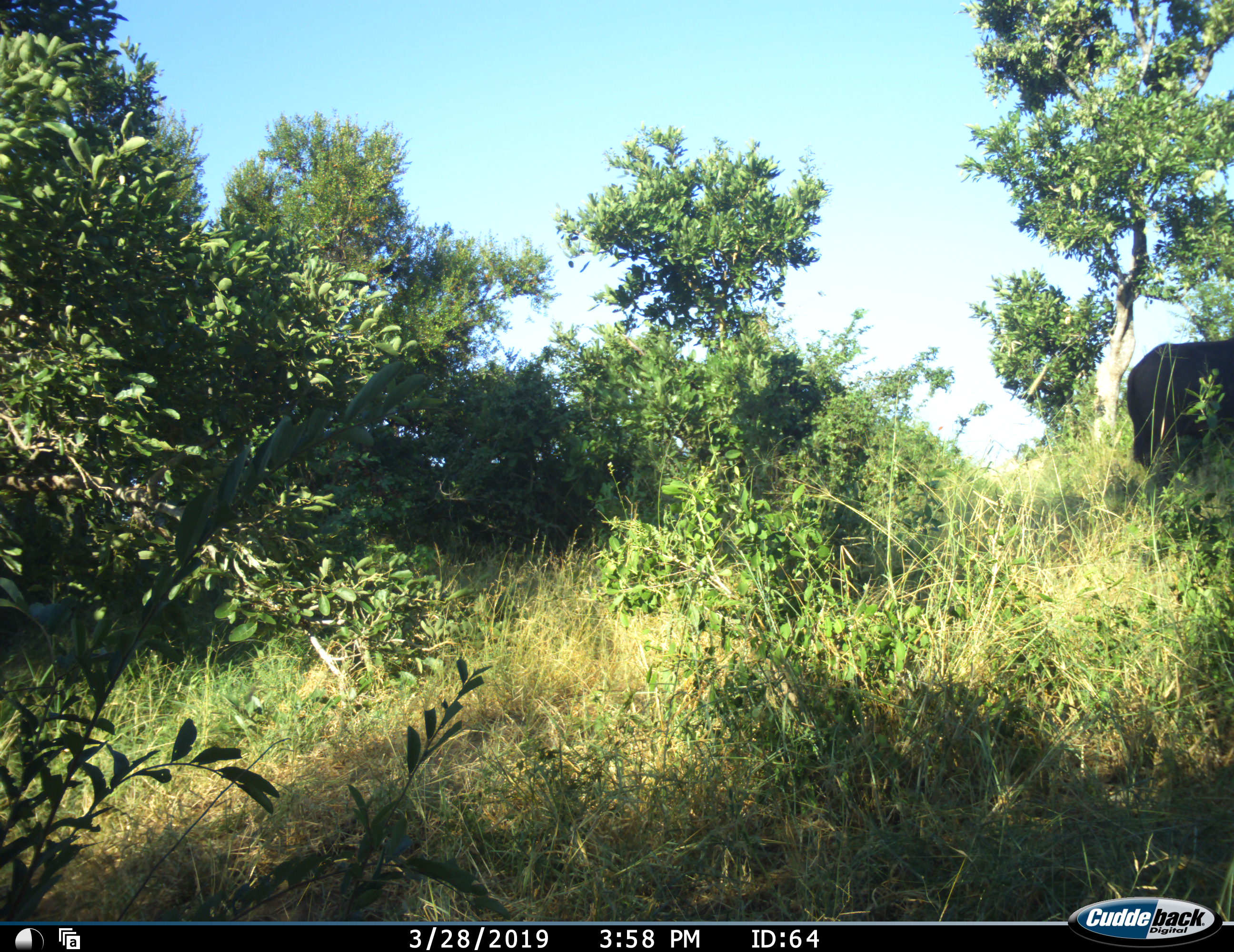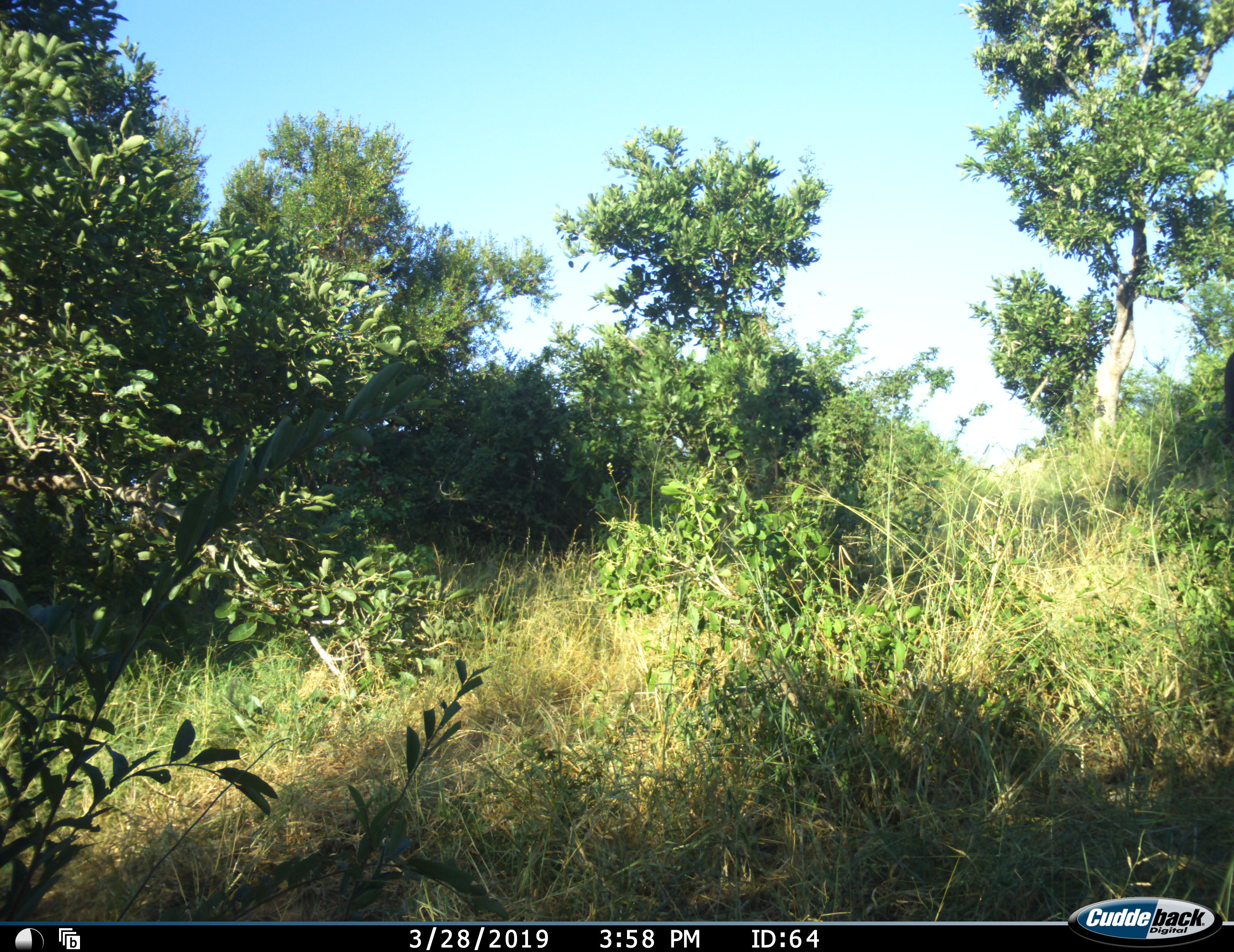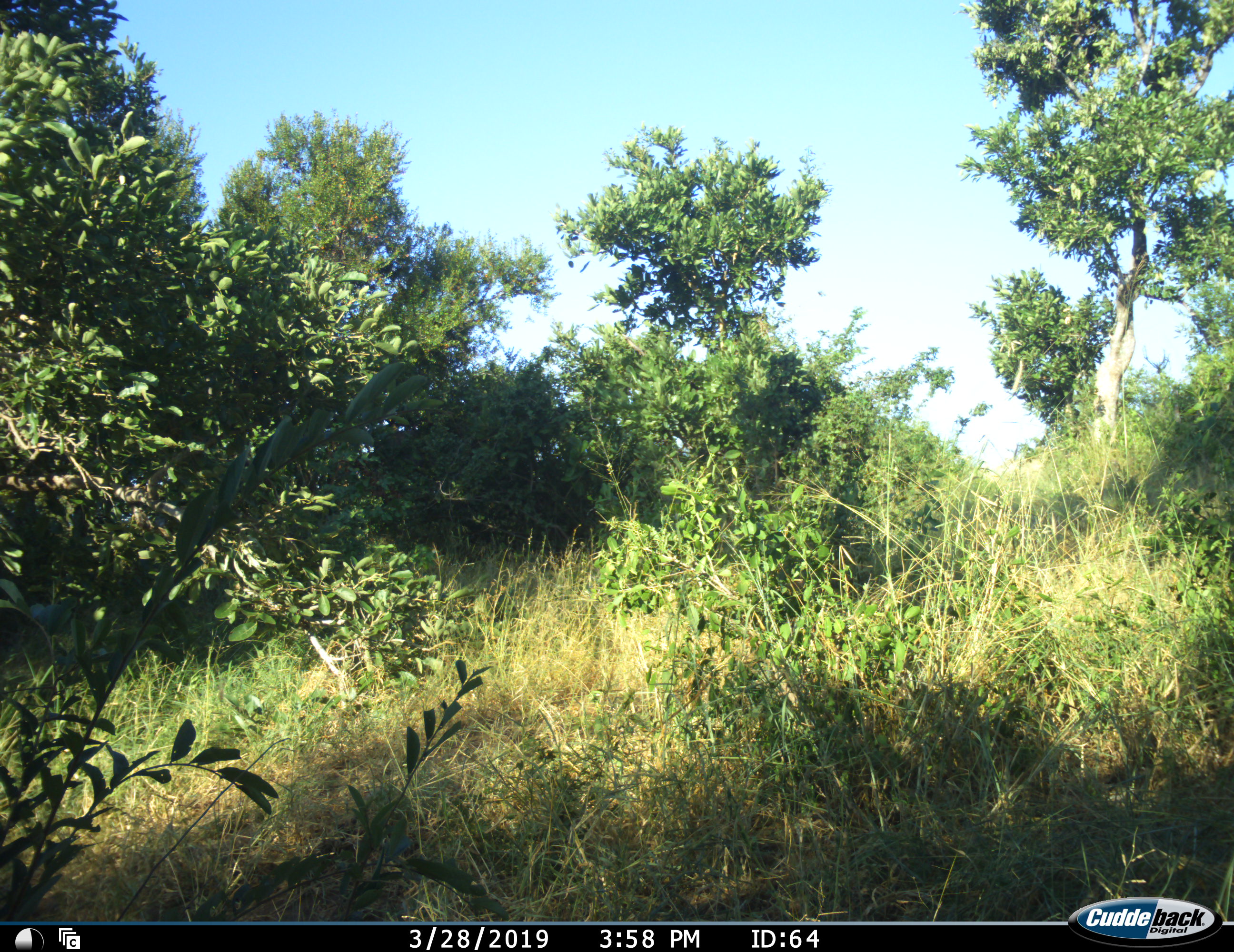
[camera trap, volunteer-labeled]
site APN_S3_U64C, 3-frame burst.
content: unidentified animal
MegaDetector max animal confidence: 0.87